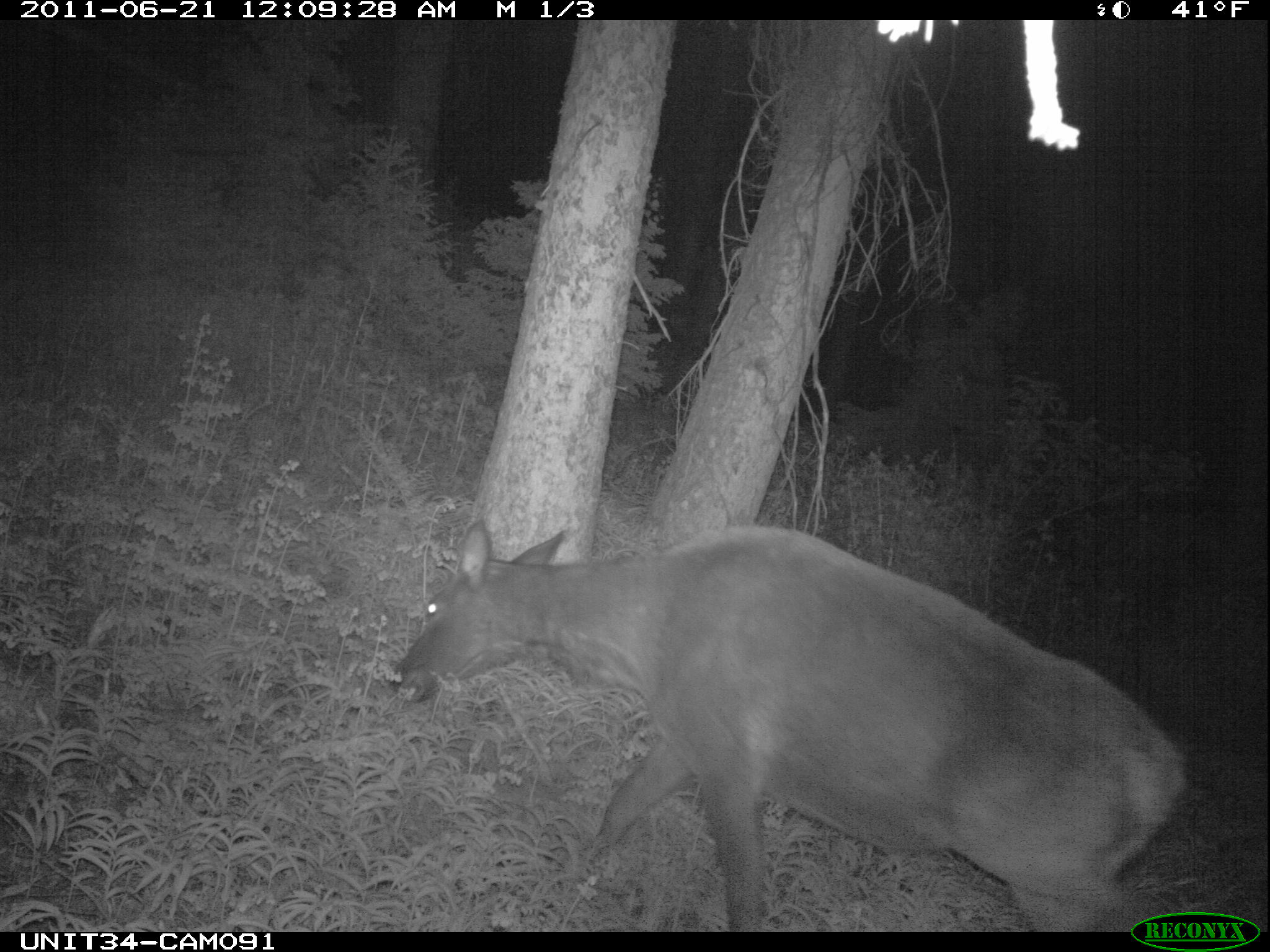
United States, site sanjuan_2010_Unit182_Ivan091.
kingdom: Animalia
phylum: Chordata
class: Mammalia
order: Artiodactyla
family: Cervidae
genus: Cervus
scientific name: Cervus elaphus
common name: red deer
Cervus elaphus (red deer).